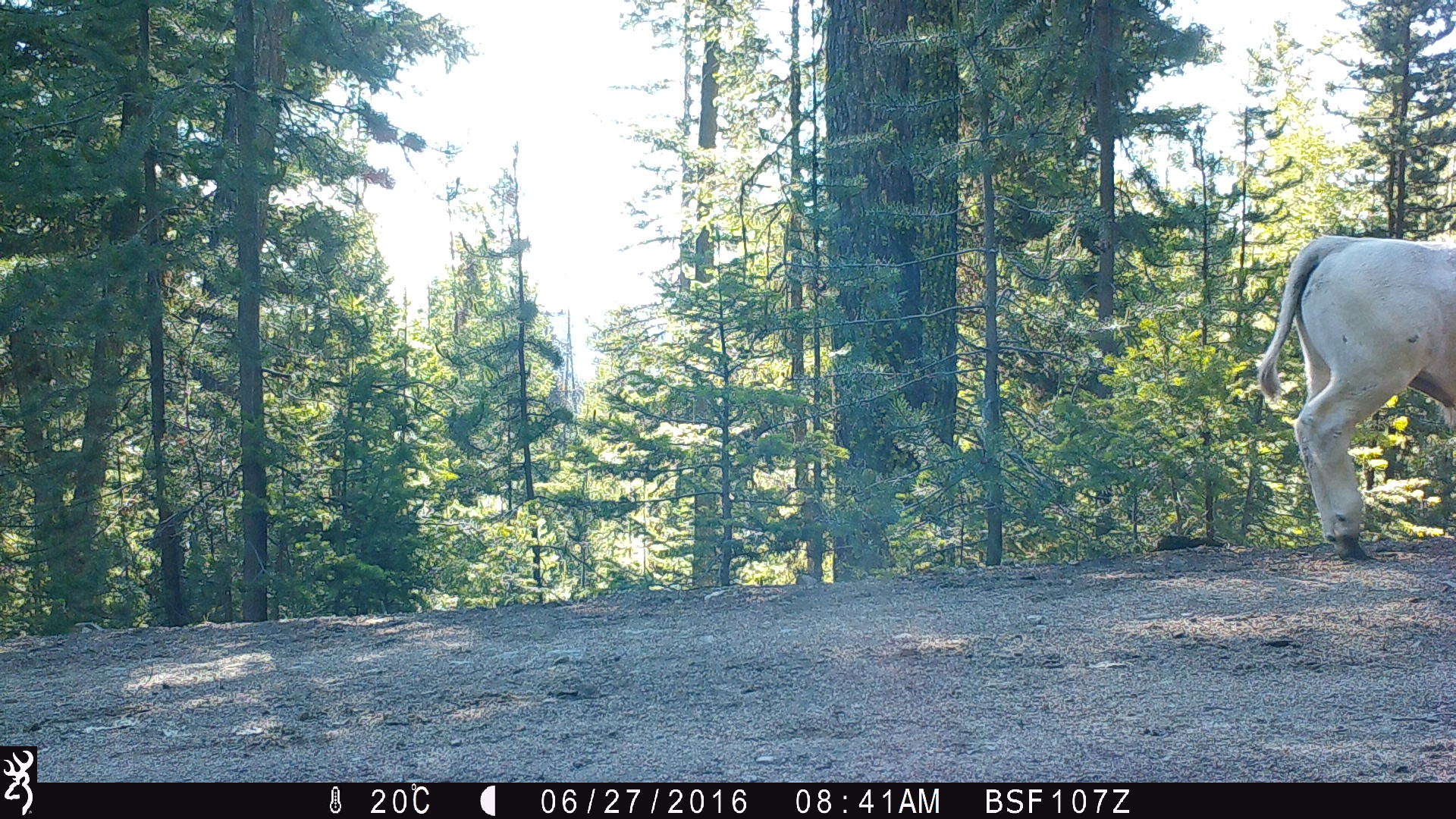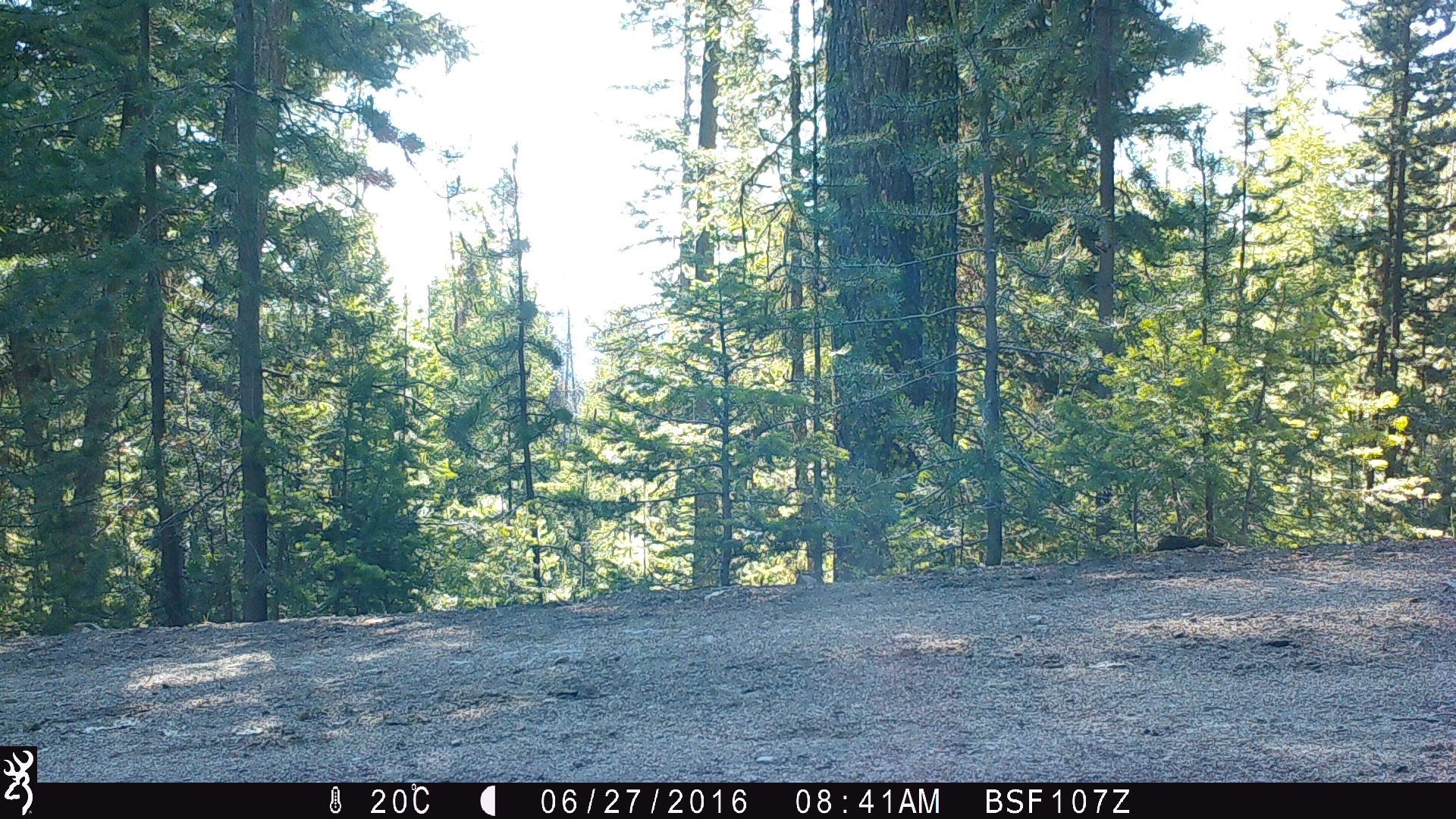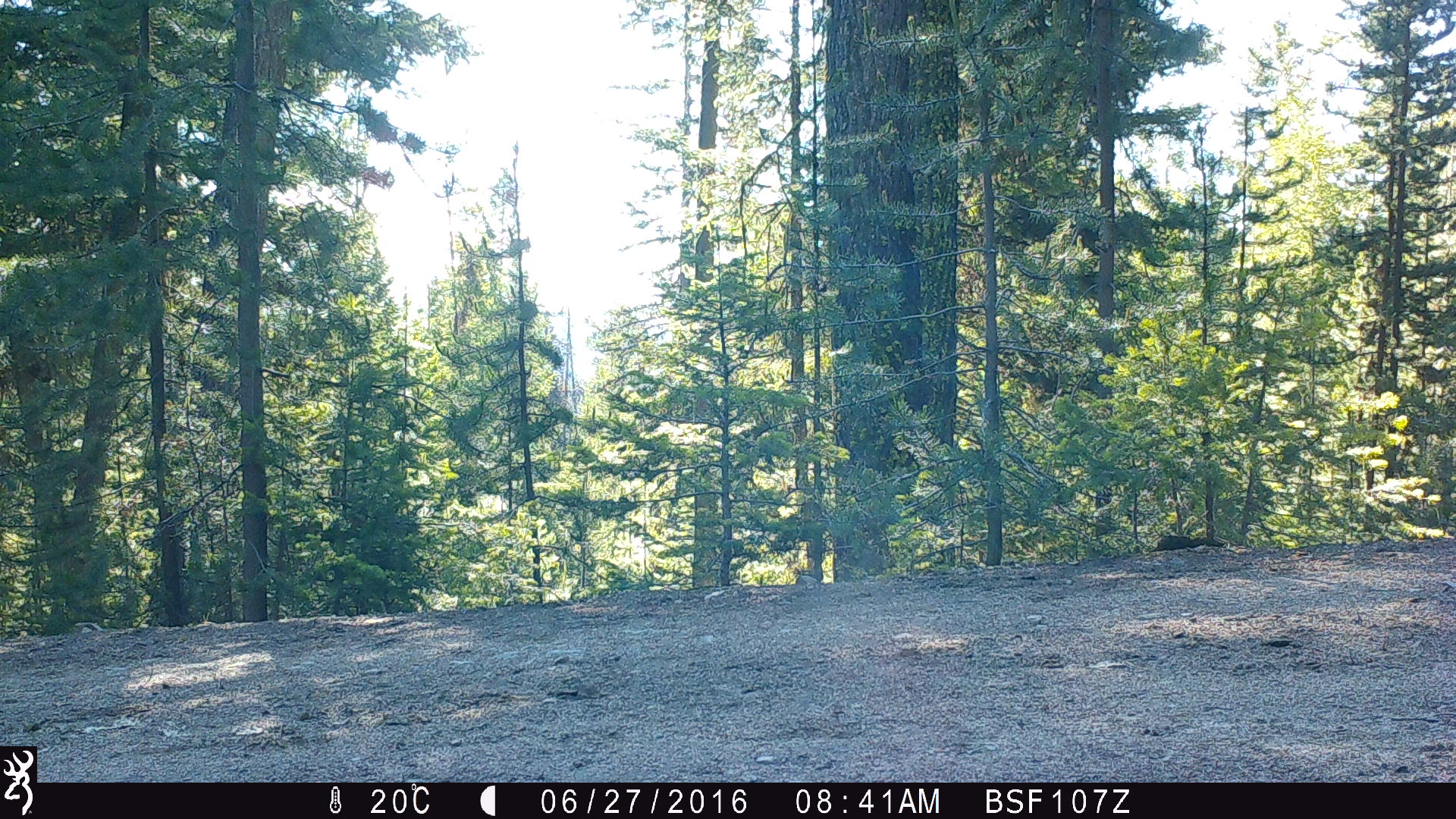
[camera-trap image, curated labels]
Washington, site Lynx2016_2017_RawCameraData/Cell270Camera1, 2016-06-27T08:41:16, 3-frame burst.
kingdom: Animalia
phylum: Chordata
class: Mammalia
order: Artiodactyla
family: Bovidae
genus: Bos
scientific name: Bos taurus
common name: domestic cattle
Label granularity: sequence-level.